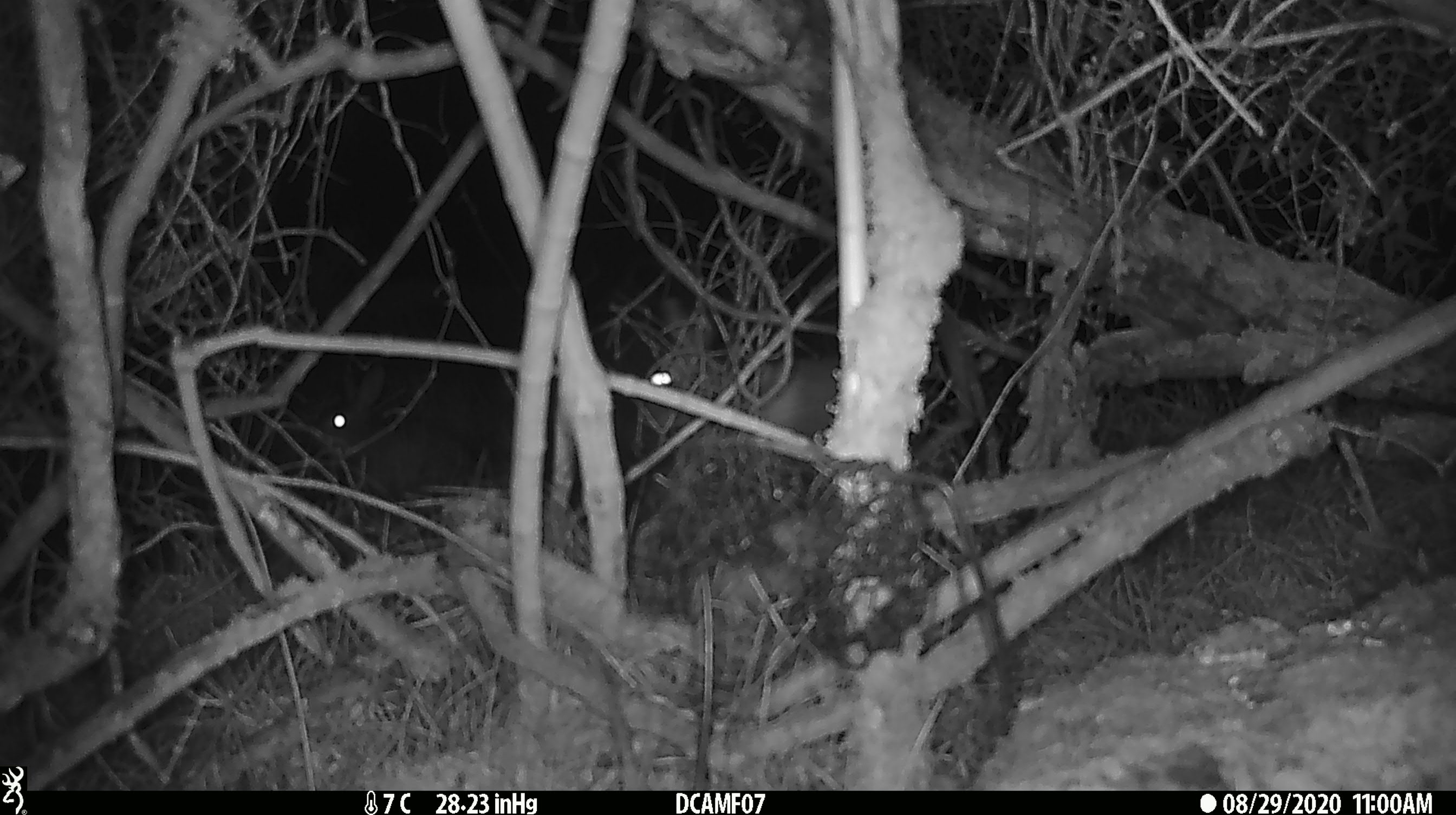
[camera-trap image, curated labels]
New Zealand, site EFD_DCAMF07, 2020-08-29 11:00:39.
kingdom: Animalia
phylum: Chordata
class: Mammalia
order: Lagomorpha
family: Leporidae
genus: Oryctolagus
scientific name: Oryctolagus cuniculus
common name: european rabbit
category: rabbit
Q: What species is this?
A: Rabbit (european rabbit) (Oryctolagus cuniculus).